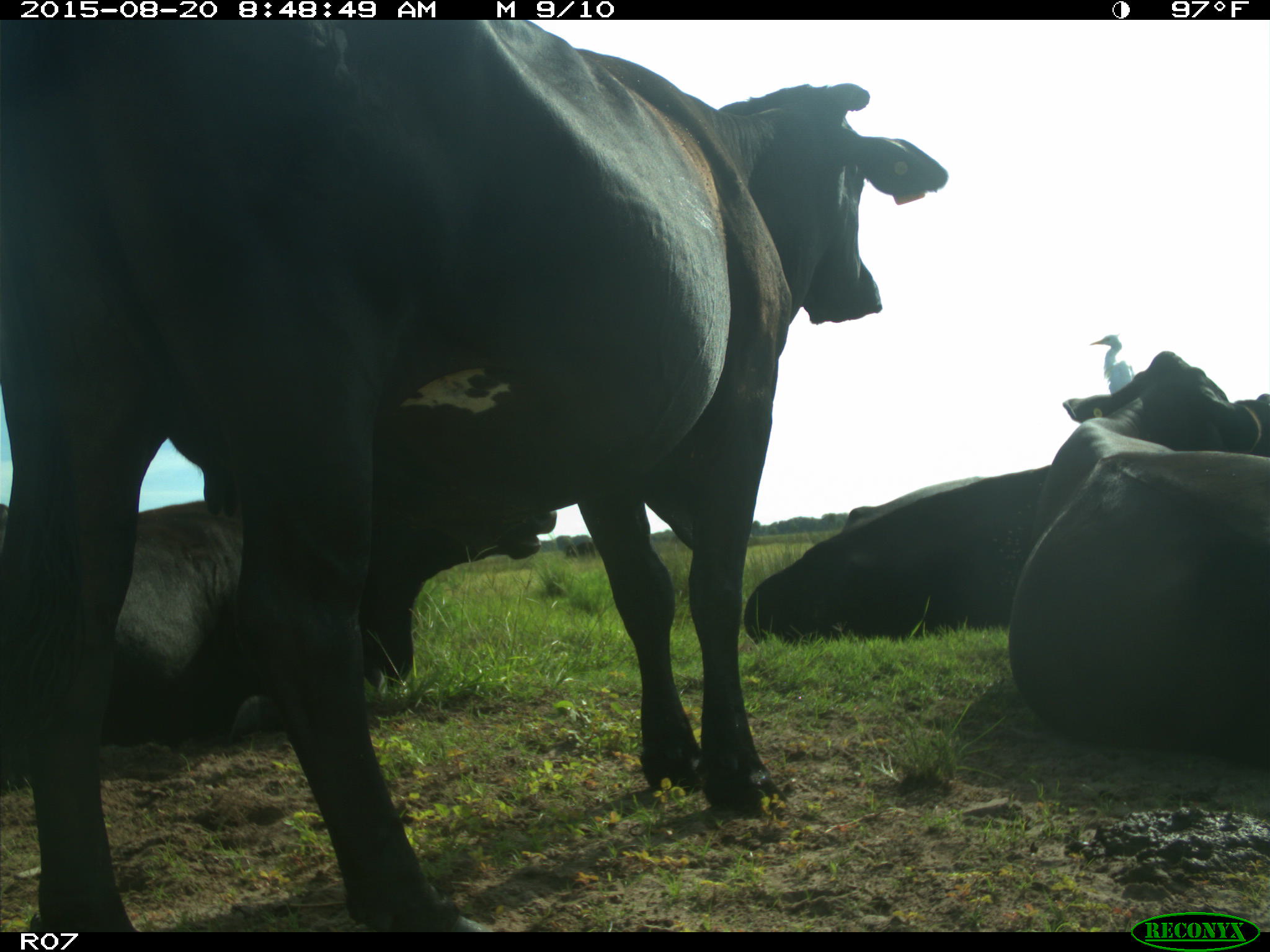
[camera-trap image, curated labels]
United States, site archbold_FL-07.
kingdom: Animalia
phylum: Chordata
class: Mammalia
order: Artiodactyla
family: Bovidae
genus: Bos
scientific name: Bos taurus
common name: domestic cow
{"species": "Bos taurus (domestic cow)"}